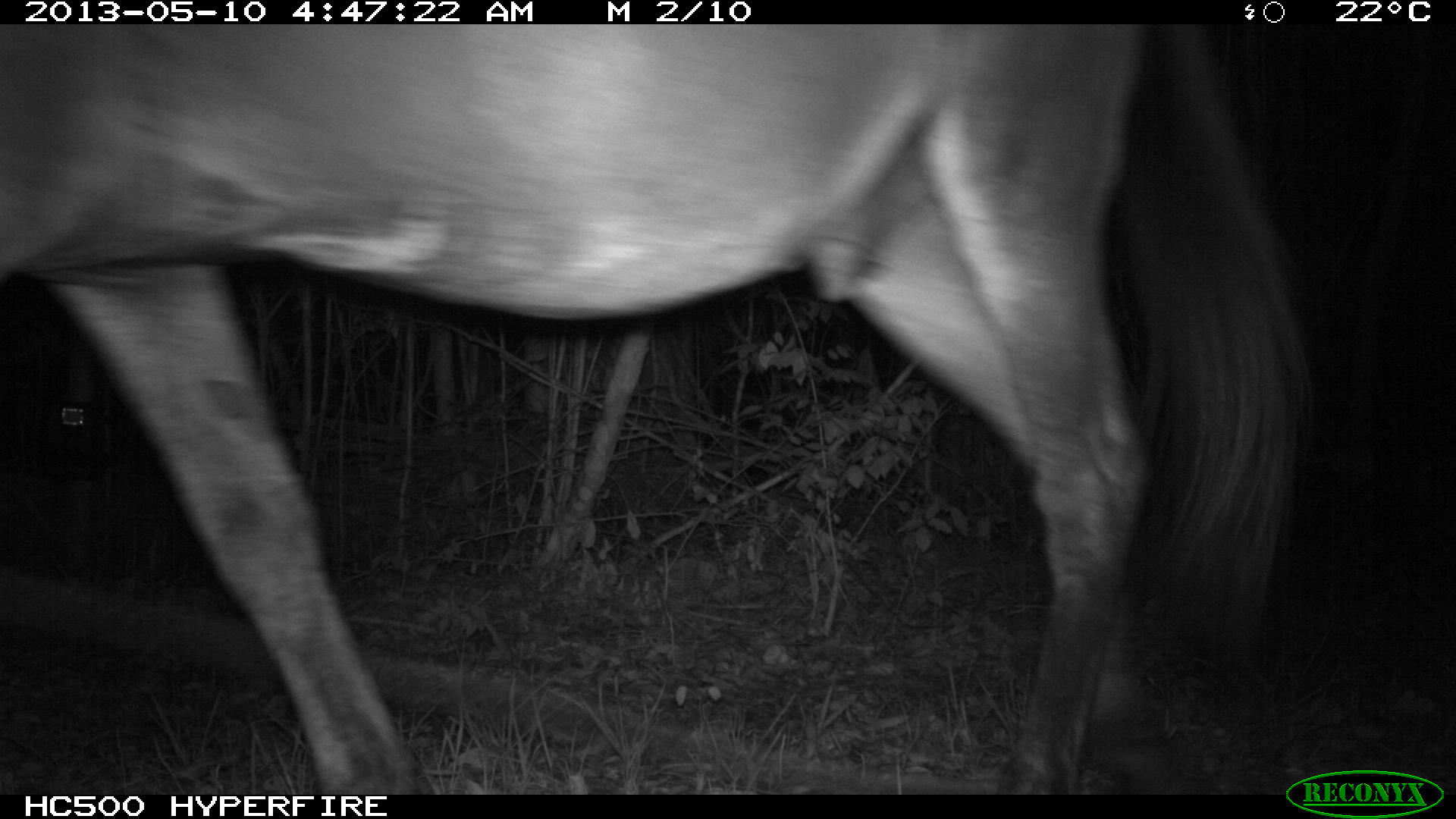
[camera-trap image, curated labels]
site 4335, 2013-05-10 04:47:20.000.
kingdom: Animalia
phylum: Chordata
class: Mammalia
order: Perissodactyla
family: Equidae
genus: Equus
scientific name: Equus ferus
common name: wild horse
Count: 1.